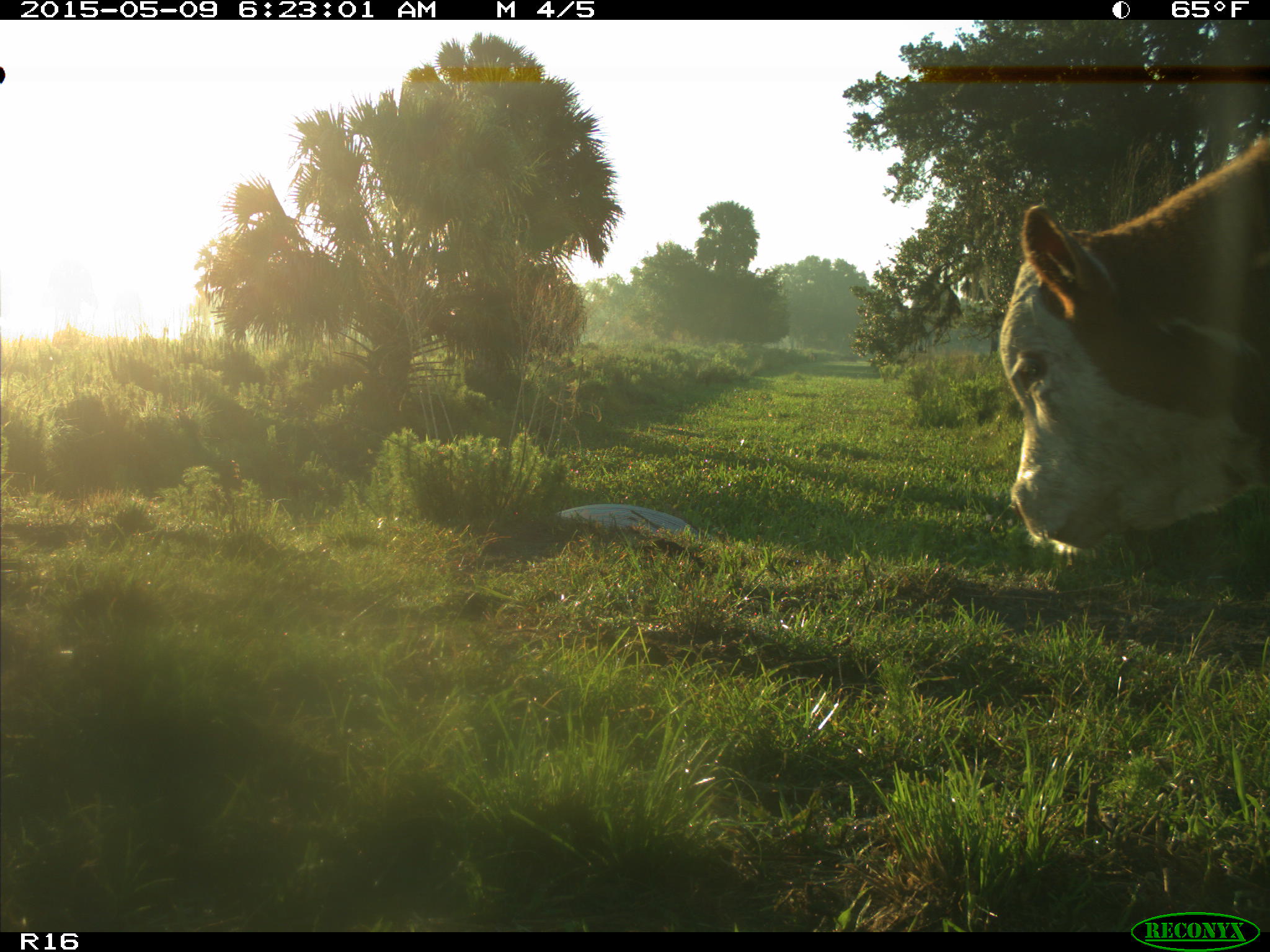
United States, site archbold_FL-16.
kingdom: Animalia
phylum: Chordata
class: Mammalia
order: Artiodactyla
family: Bovidae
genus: Bos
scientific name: Bos taurus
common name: domestic cow